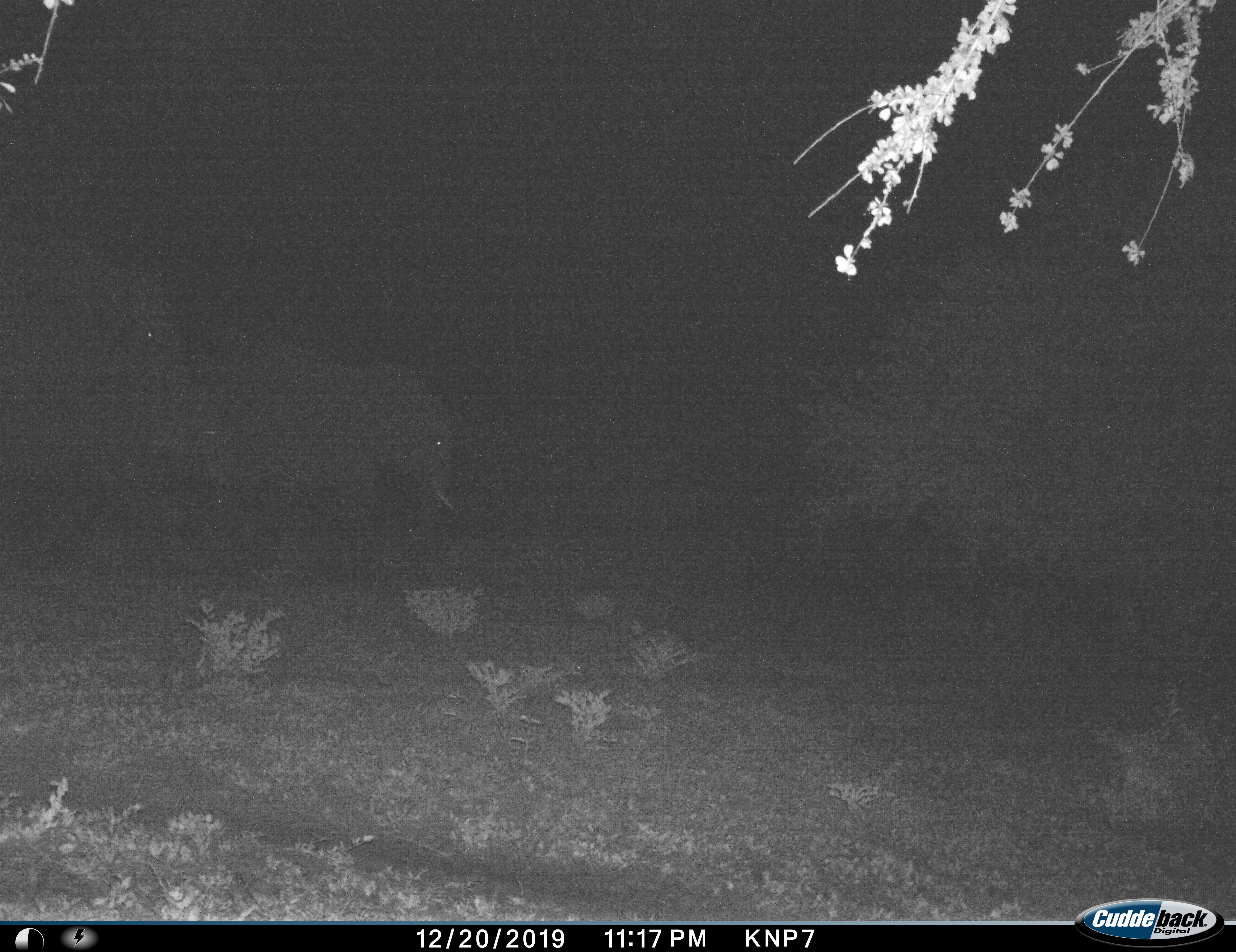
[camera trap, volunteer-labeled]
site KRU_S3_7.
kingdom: Animalia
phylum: Chordata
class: Mammalia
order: Proboscidea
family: Elephantidae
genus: Loxodonta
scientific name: Loxodonta africana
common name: african bush elephant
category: elephant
Elephant (african bush elephant) (Loxodonta africana), count 2. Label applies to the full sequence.